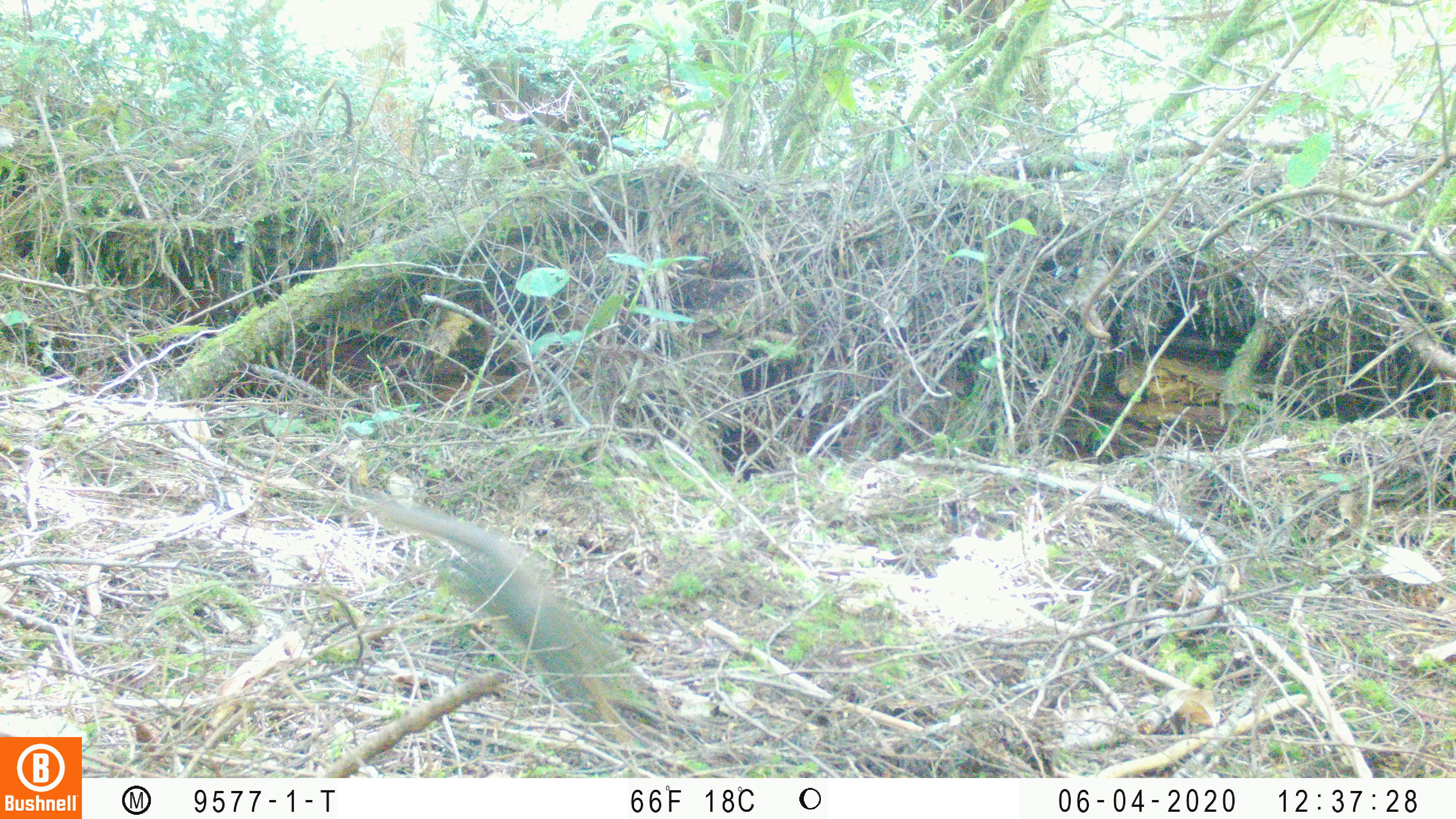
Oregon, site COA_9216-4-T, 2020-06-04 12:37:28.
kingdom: Animalia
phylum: Chordata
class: Mammalia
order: Rodentia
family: Sciuridae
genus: Tamiasciurus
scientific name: Tamiasciurus douglasii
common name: douglas squirrel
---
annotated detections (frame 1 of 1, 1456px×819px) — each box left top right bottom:
douglas squirrel: 384 496 613 706